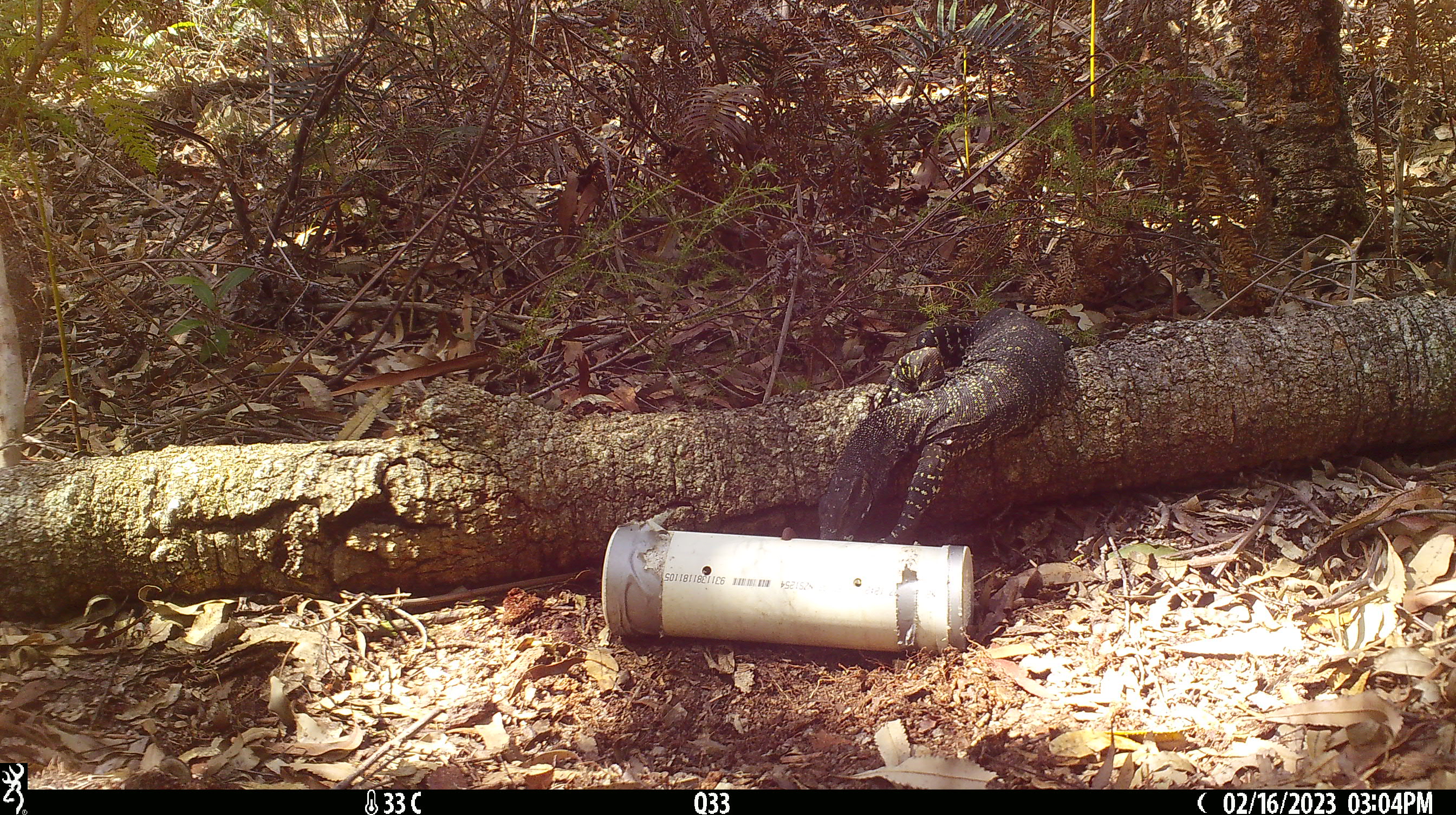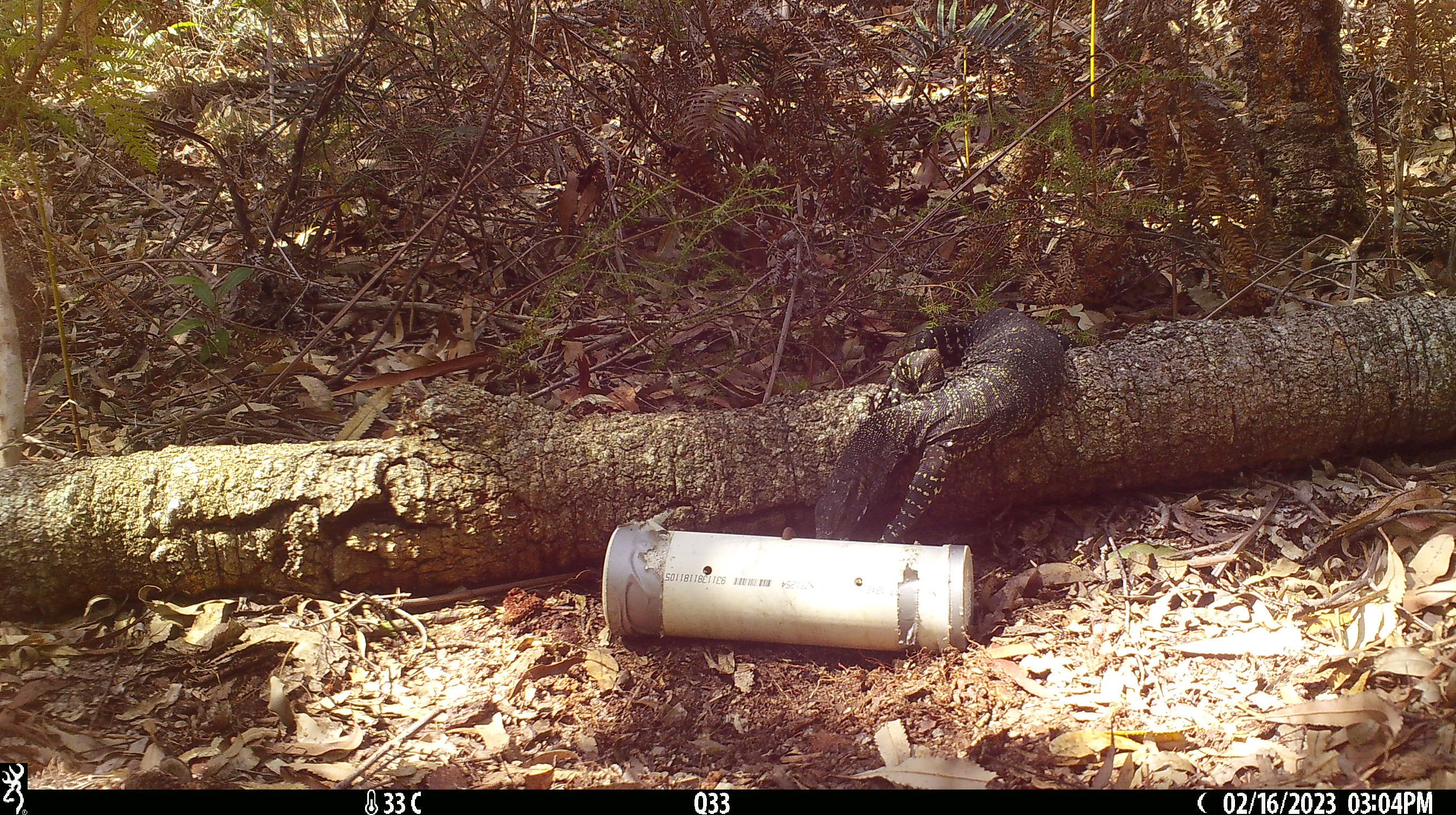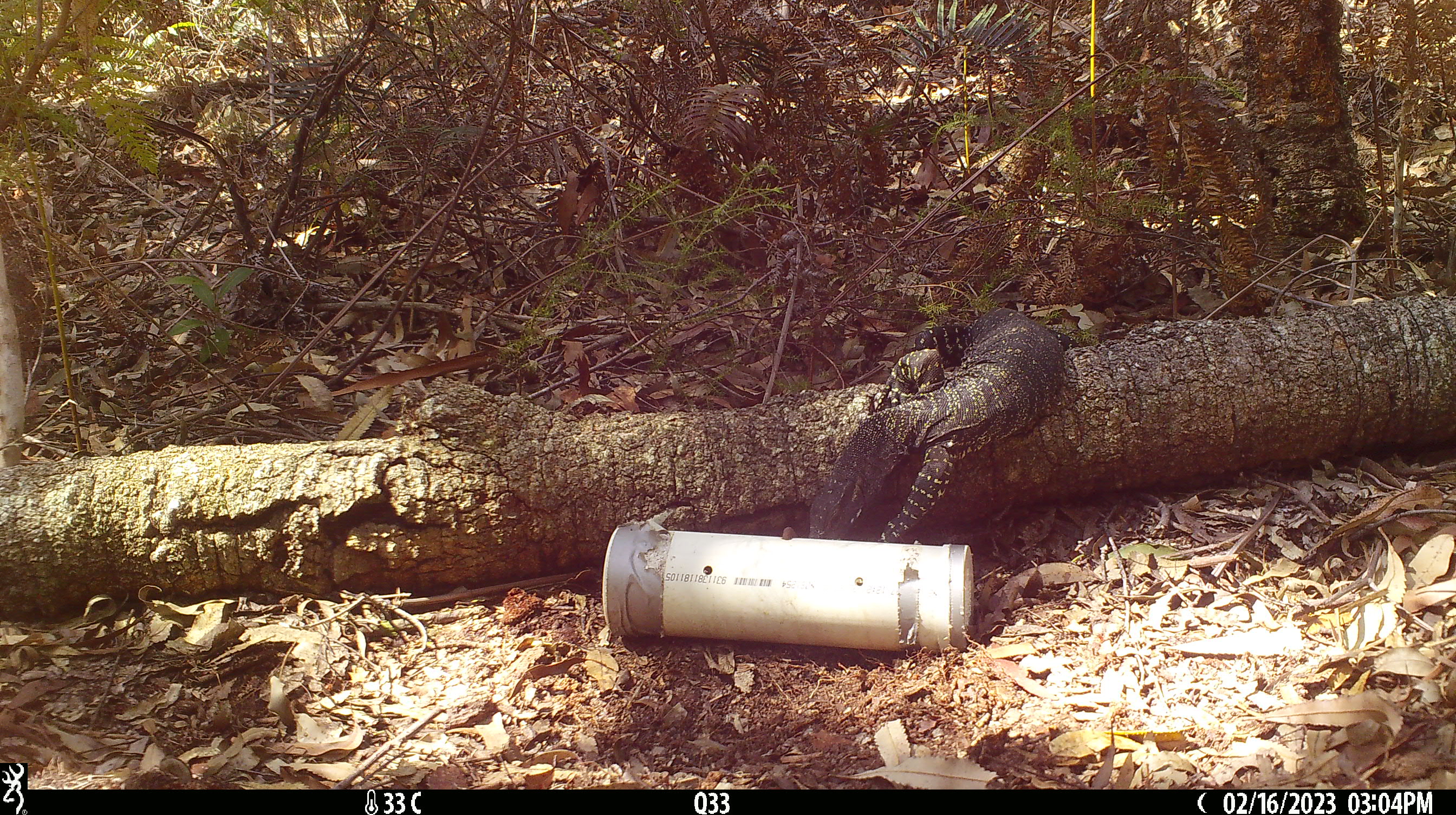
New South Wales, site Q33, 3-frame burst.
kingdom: Animalia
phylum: Chordata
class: Reptilia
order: Squamata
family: Varanidae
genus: Varanus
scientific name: Varanus varius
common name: lace monitor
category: goanna